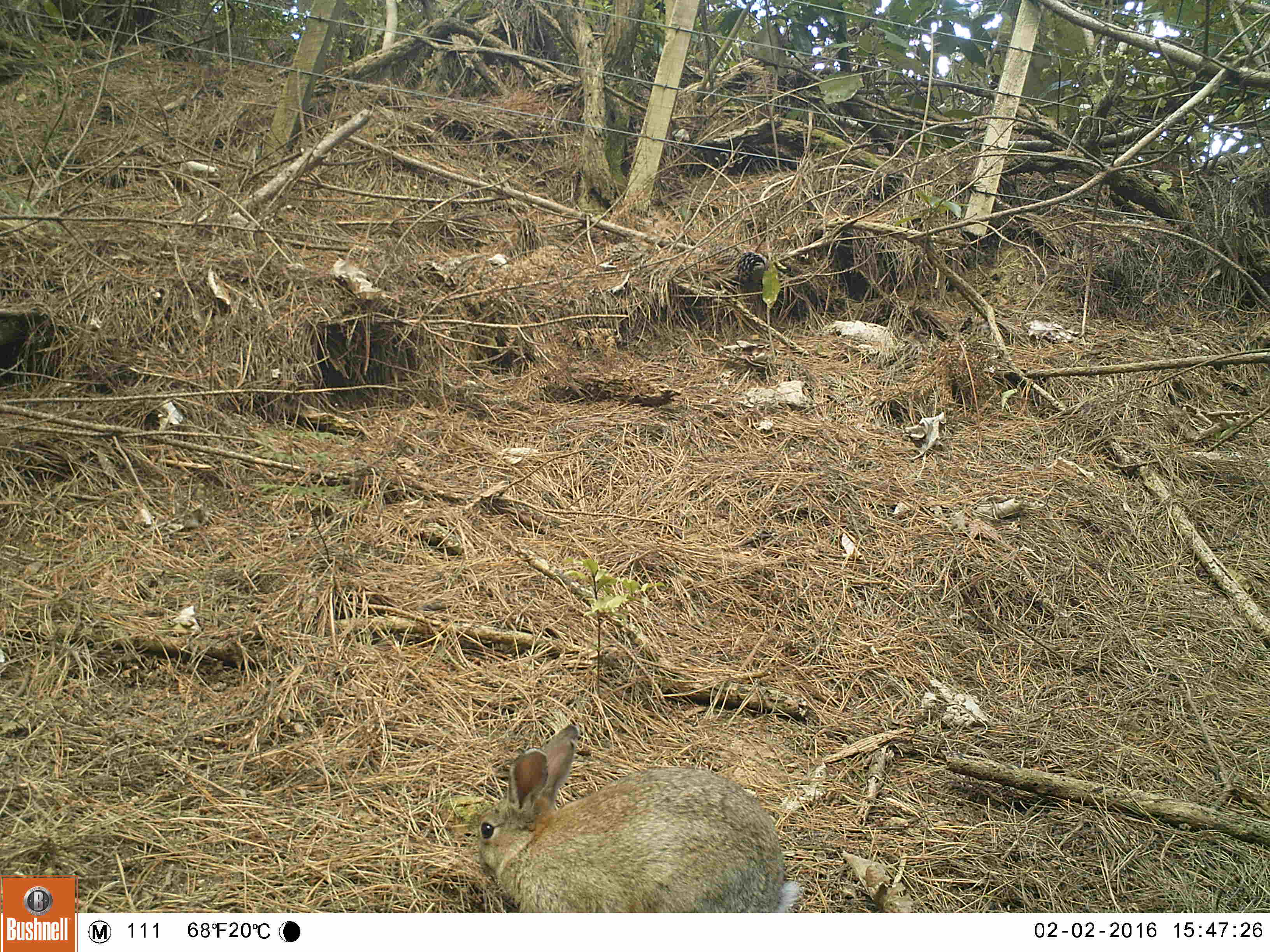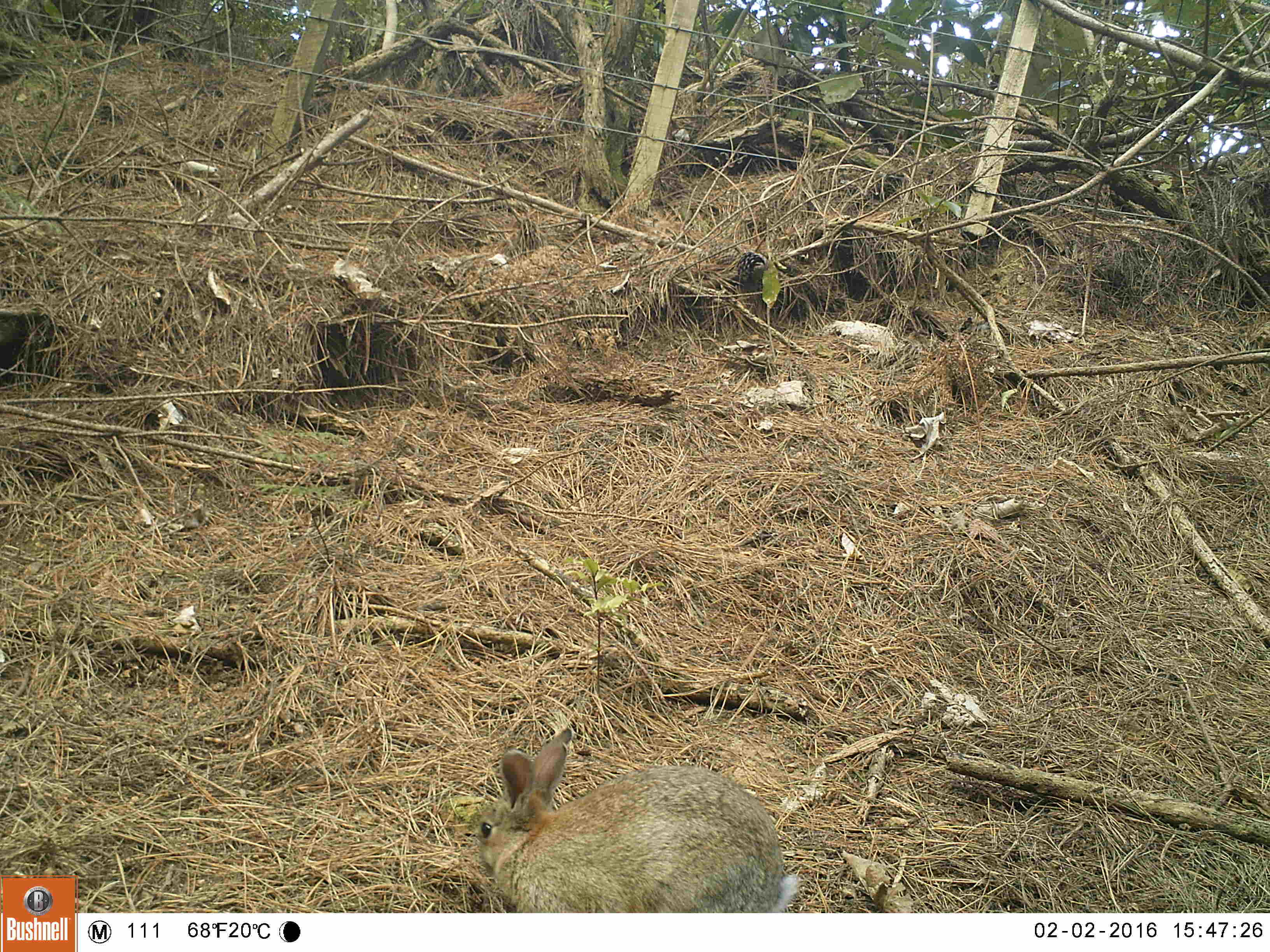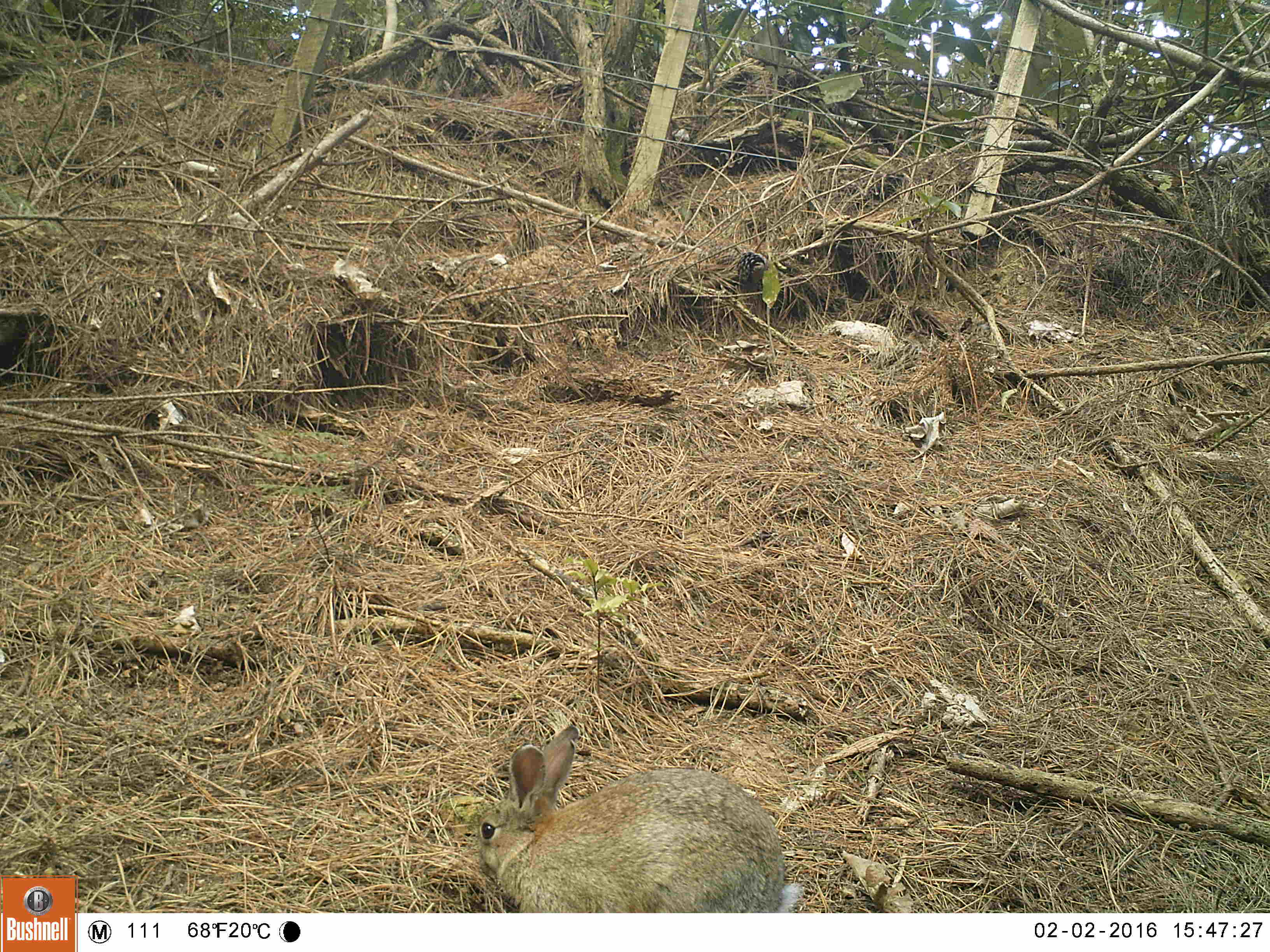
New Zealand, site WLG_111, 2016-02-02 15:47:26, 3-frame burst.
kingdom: Animalia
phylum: Chordata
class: Mammalia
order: Lagomorpha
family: Leporidae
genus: Oryctolagus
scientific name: Oryctolagus cuniculus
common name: european rabbit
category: rabbit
Rabbit (european rabbit) (Oryctolagus cuniculus).